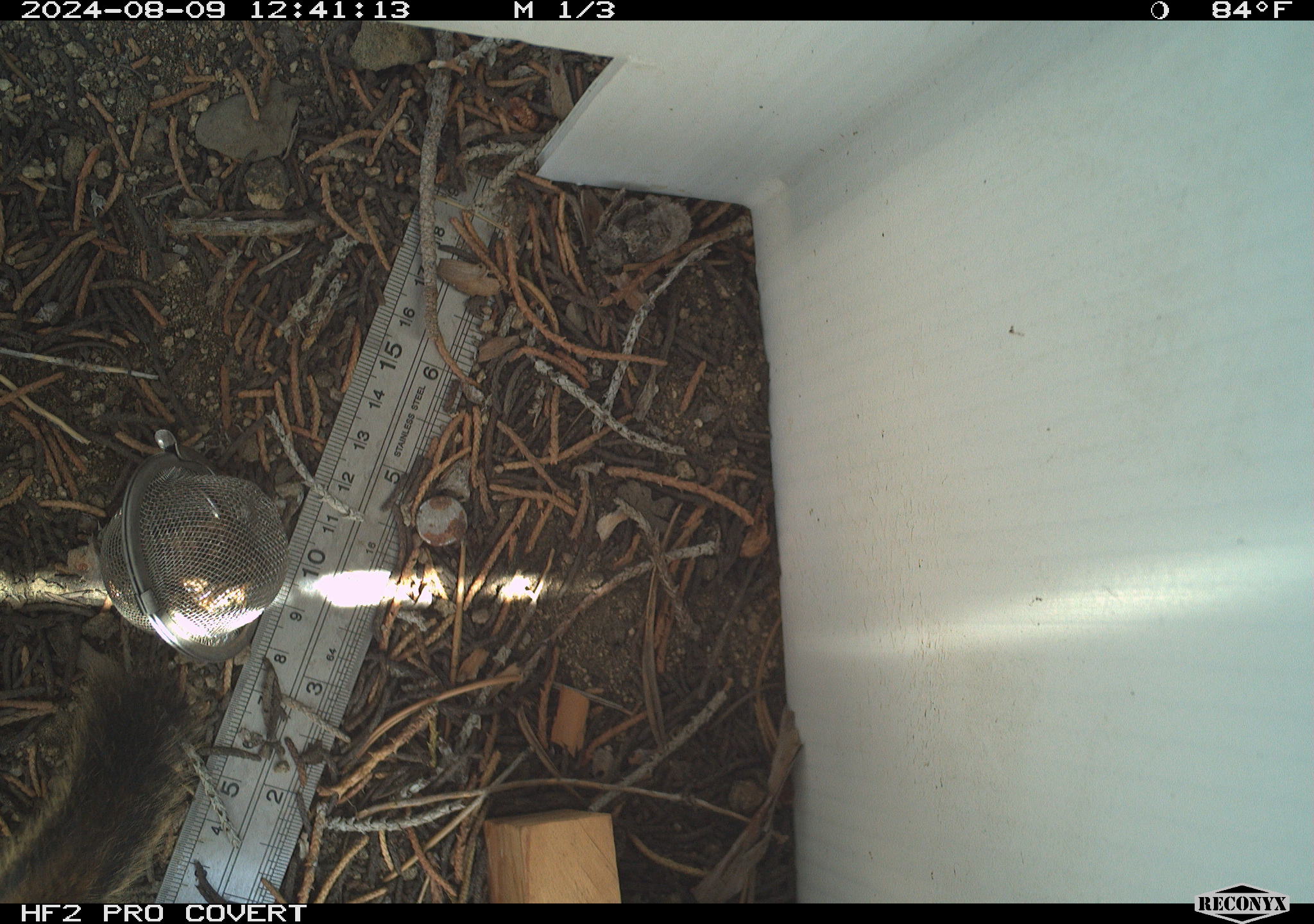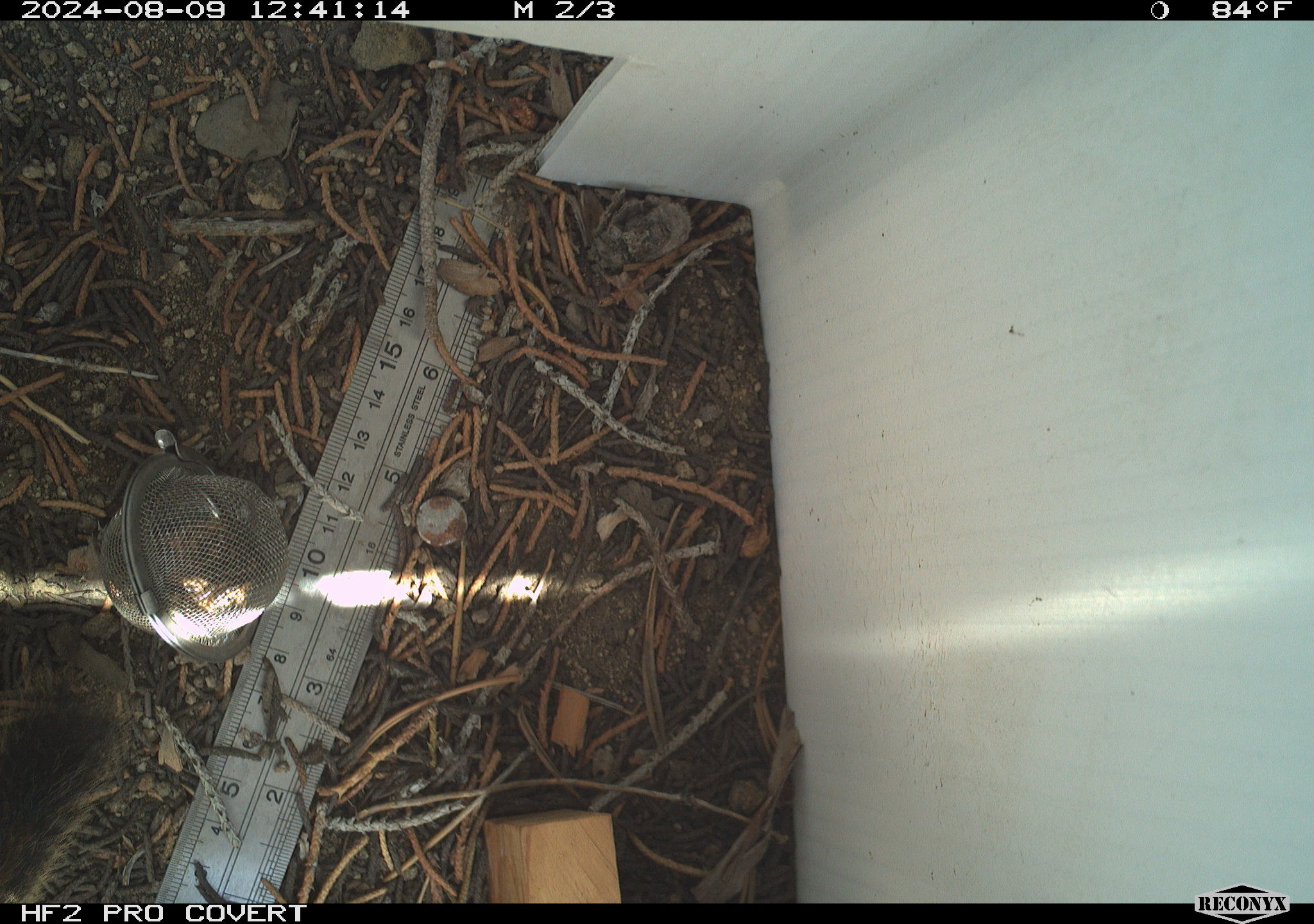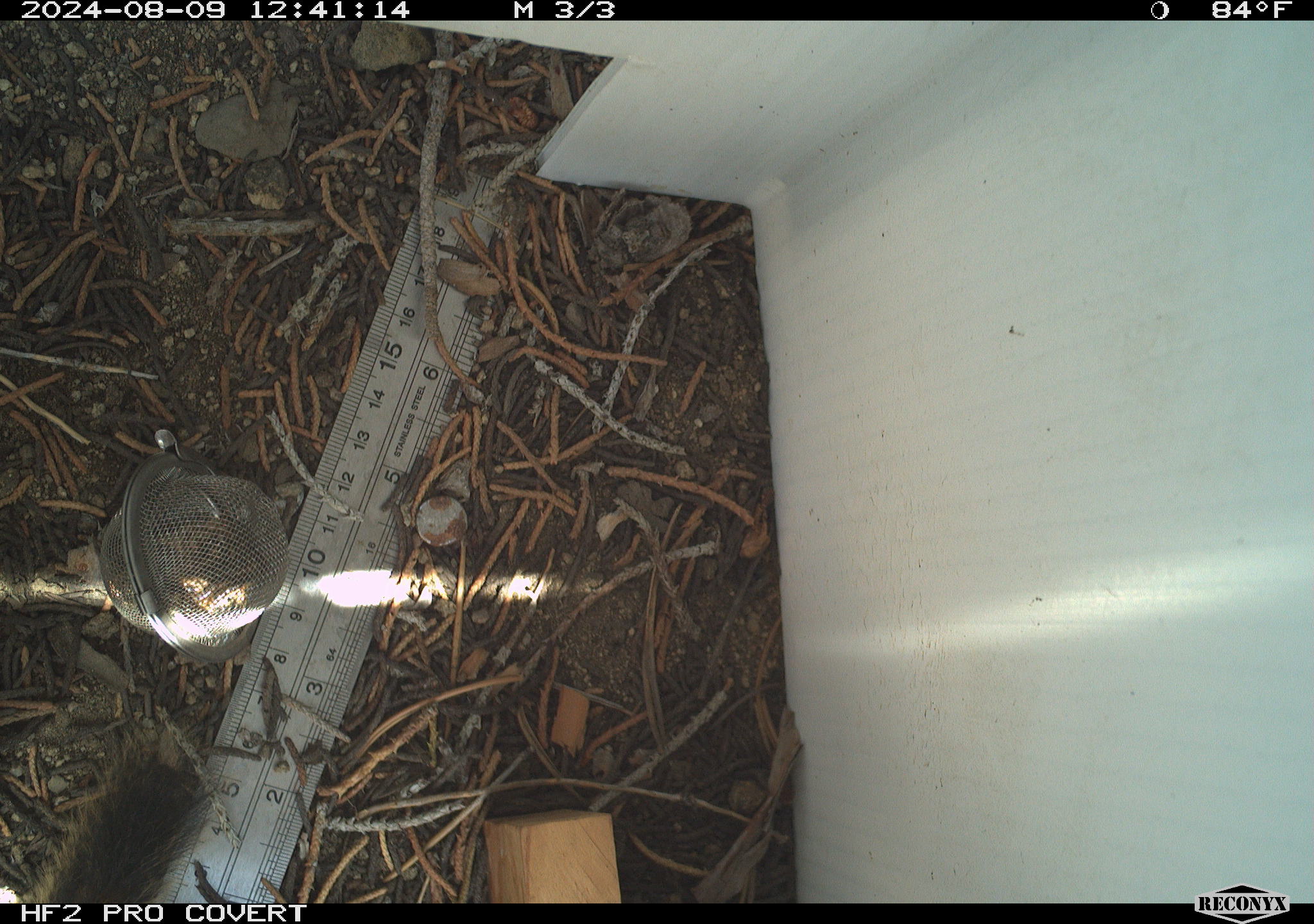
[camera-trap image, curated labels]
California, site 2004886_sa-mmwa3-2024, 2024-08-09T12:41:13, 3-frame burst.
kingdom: Animalia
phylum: Chordata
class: Mammalia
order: Rodentia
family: Sciuridae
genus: Neotamias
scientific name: Neotamias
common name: western chipmunks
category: neotamias species